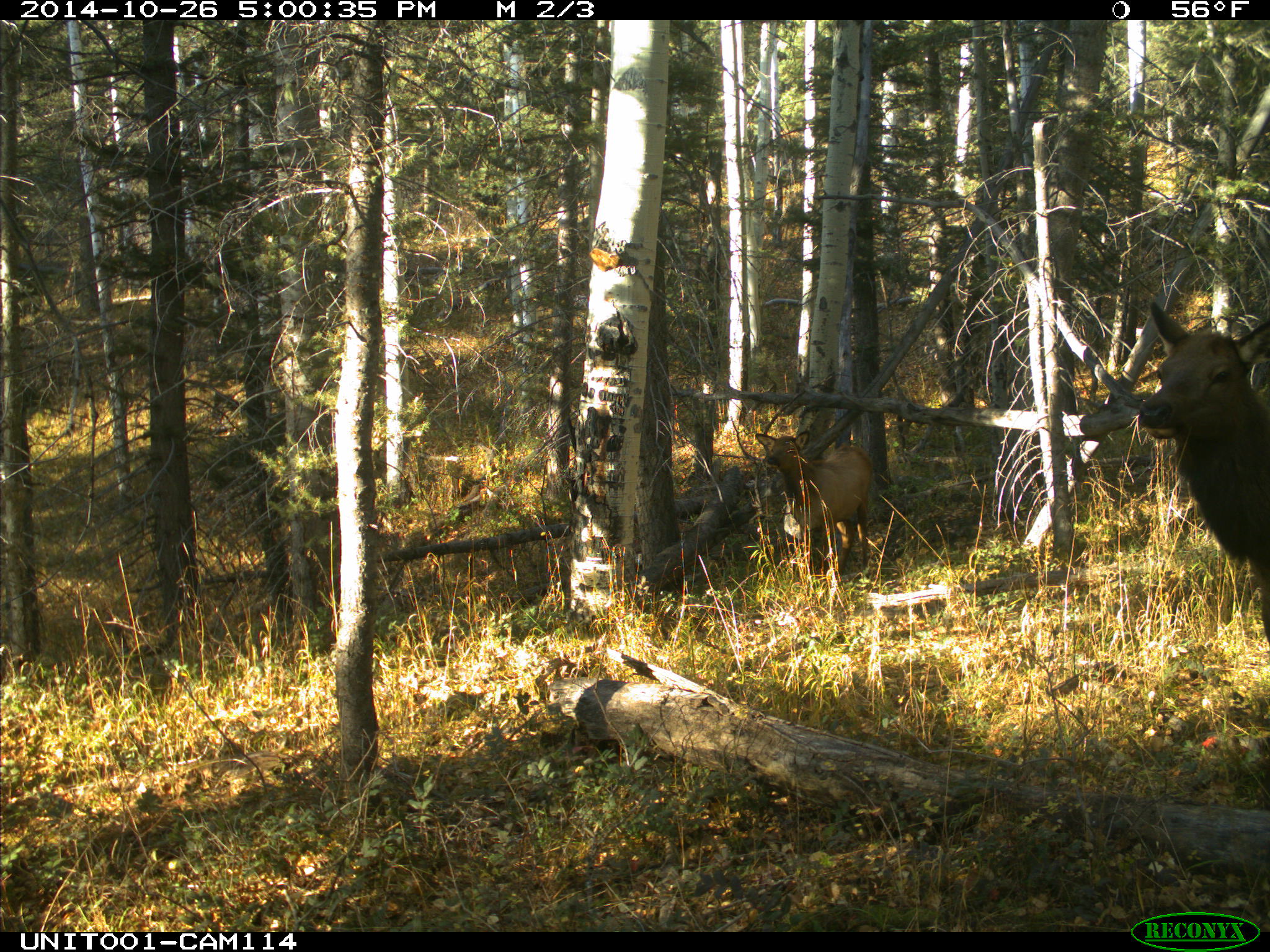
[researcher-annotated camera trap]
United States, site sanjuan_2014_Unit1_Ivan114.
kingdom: Animalia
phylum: Chordata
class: Mammalia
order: Artiodactyla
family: Cervidae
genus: Cervus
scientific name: Cervus elaphus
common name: red deer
Cervus elaphus (red deer).